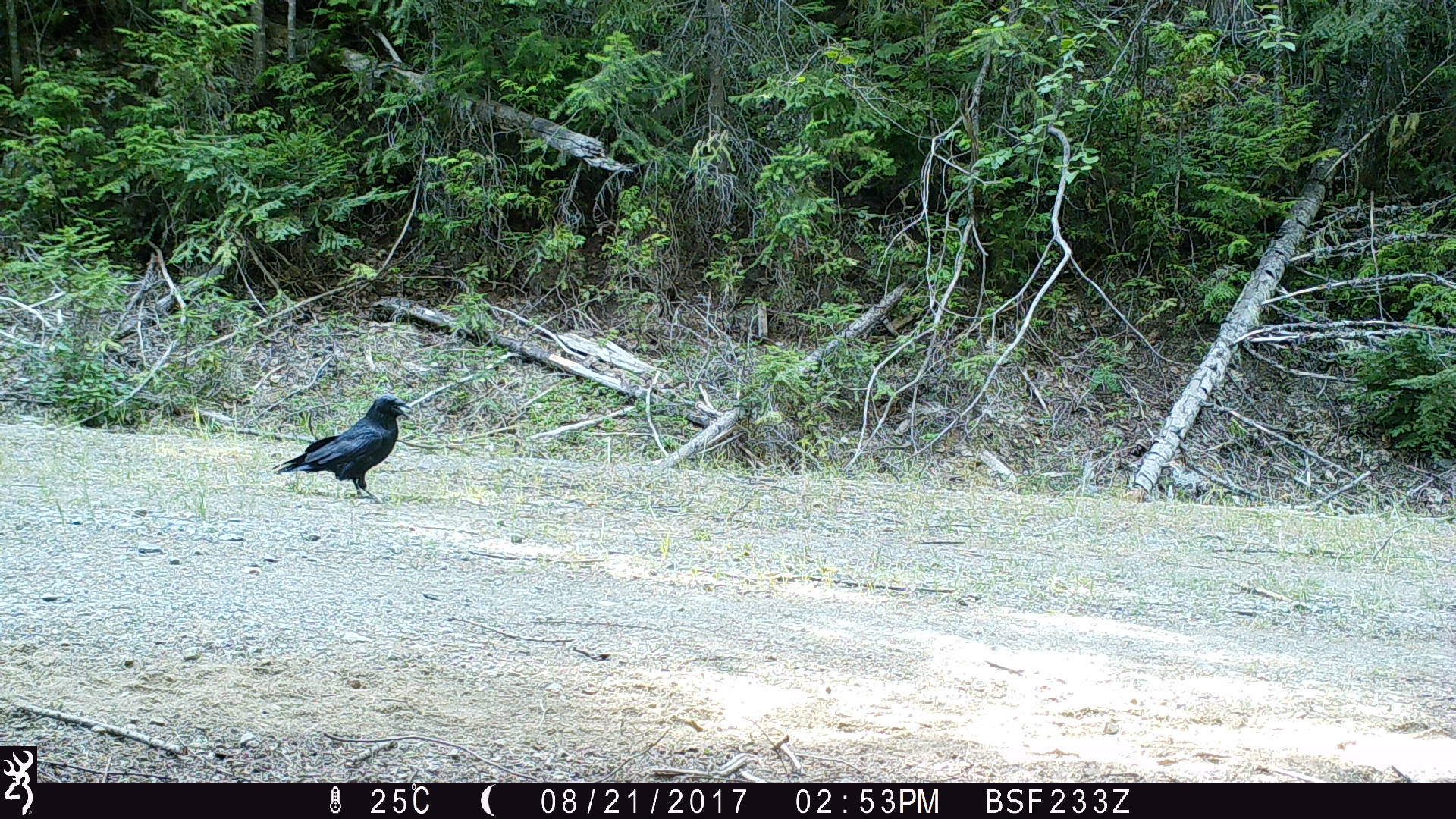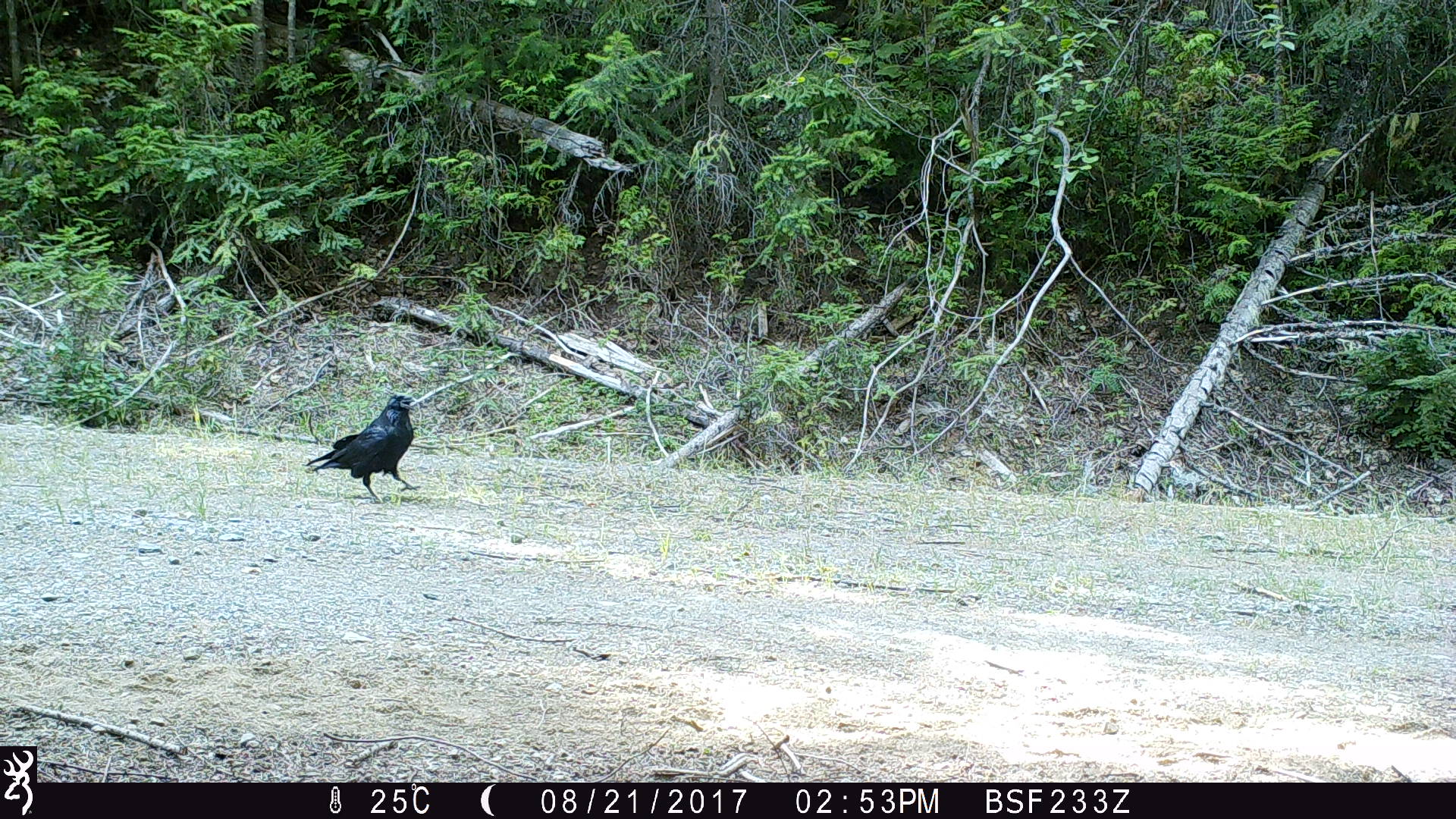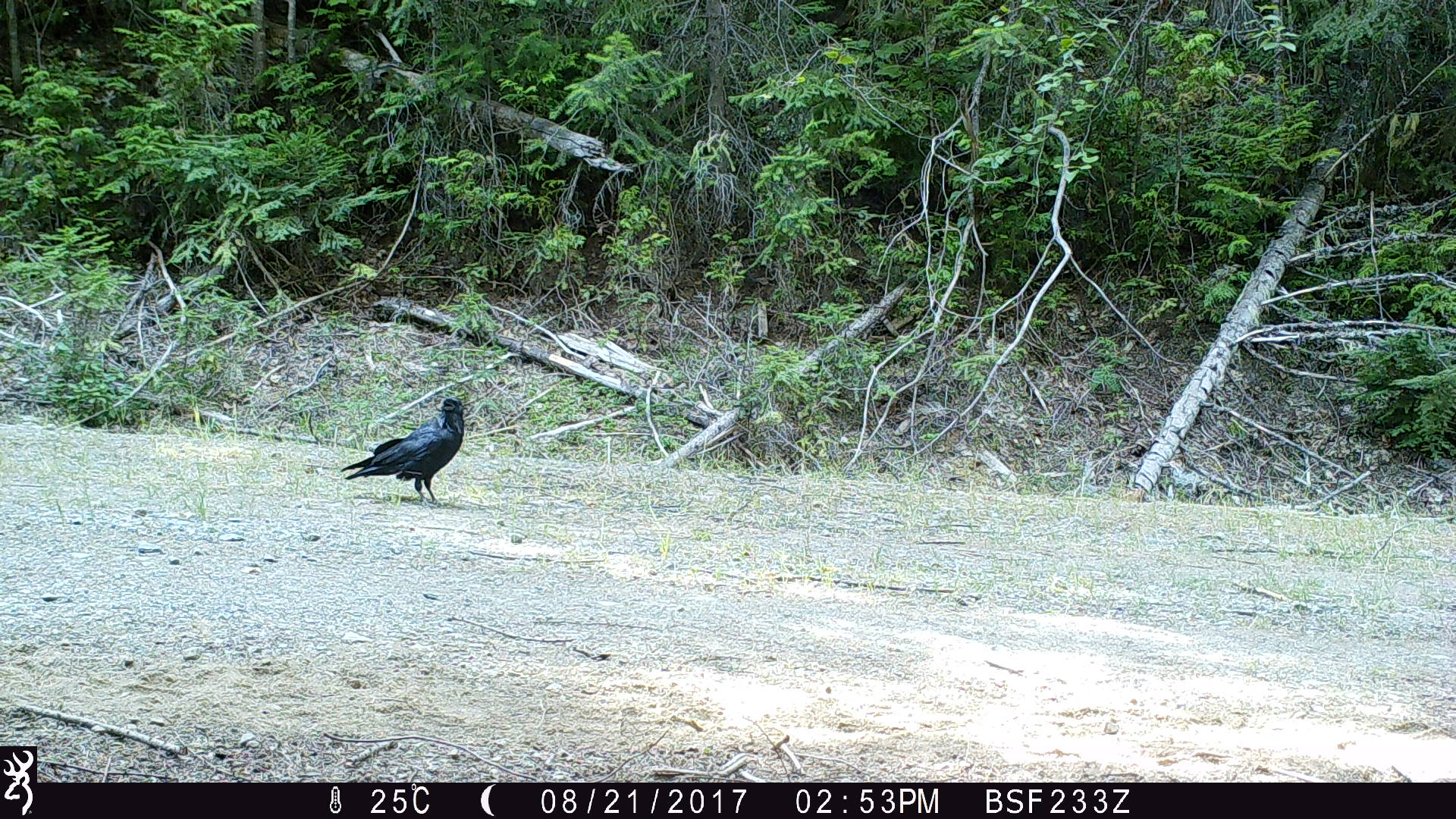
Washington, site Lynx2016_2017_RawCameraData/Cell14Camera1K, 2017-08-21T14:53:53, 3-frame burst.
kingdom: Animalia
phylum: Chordata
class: Aves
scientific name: Aves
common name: birds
Aves (birds). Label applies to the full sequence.